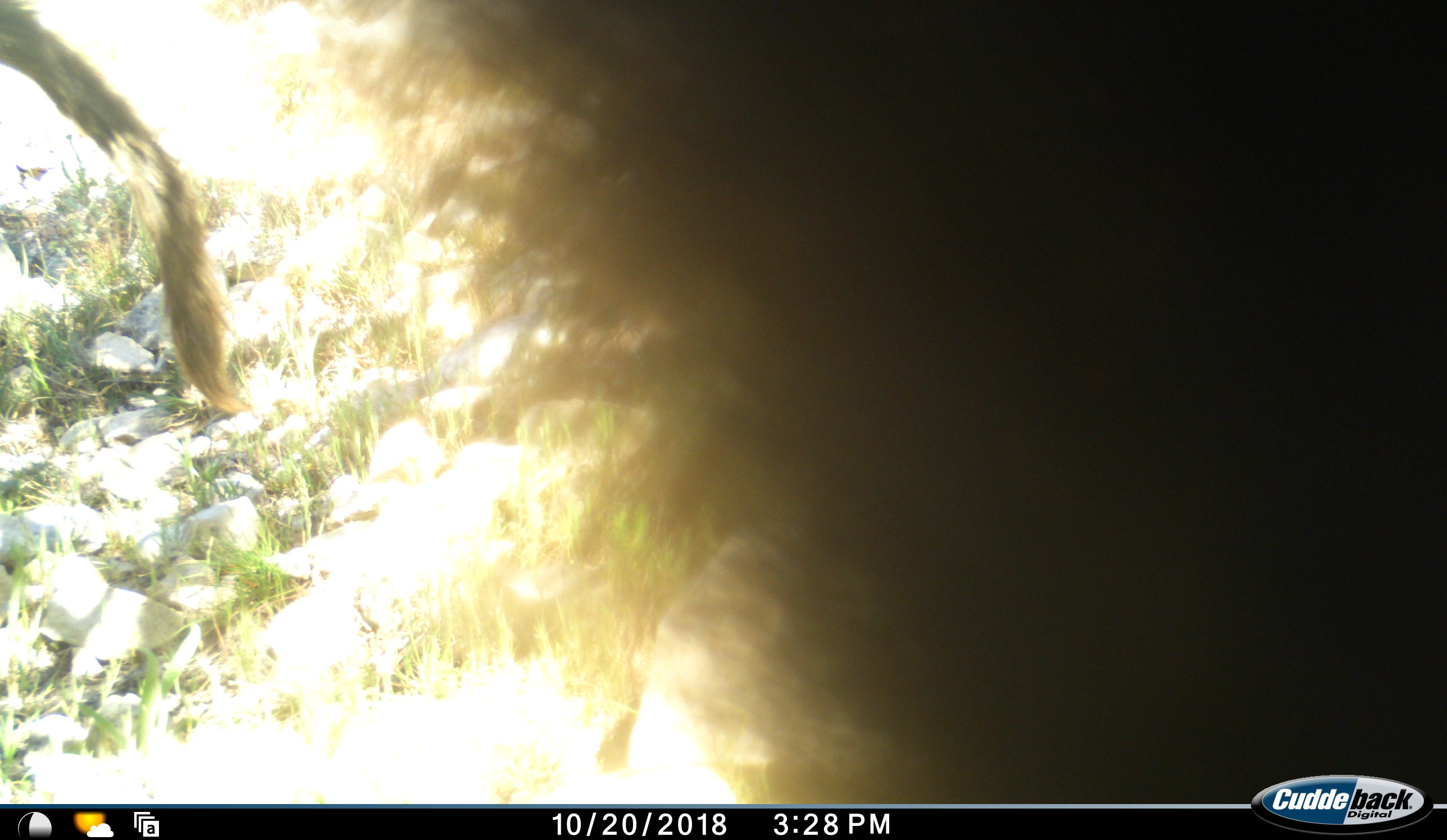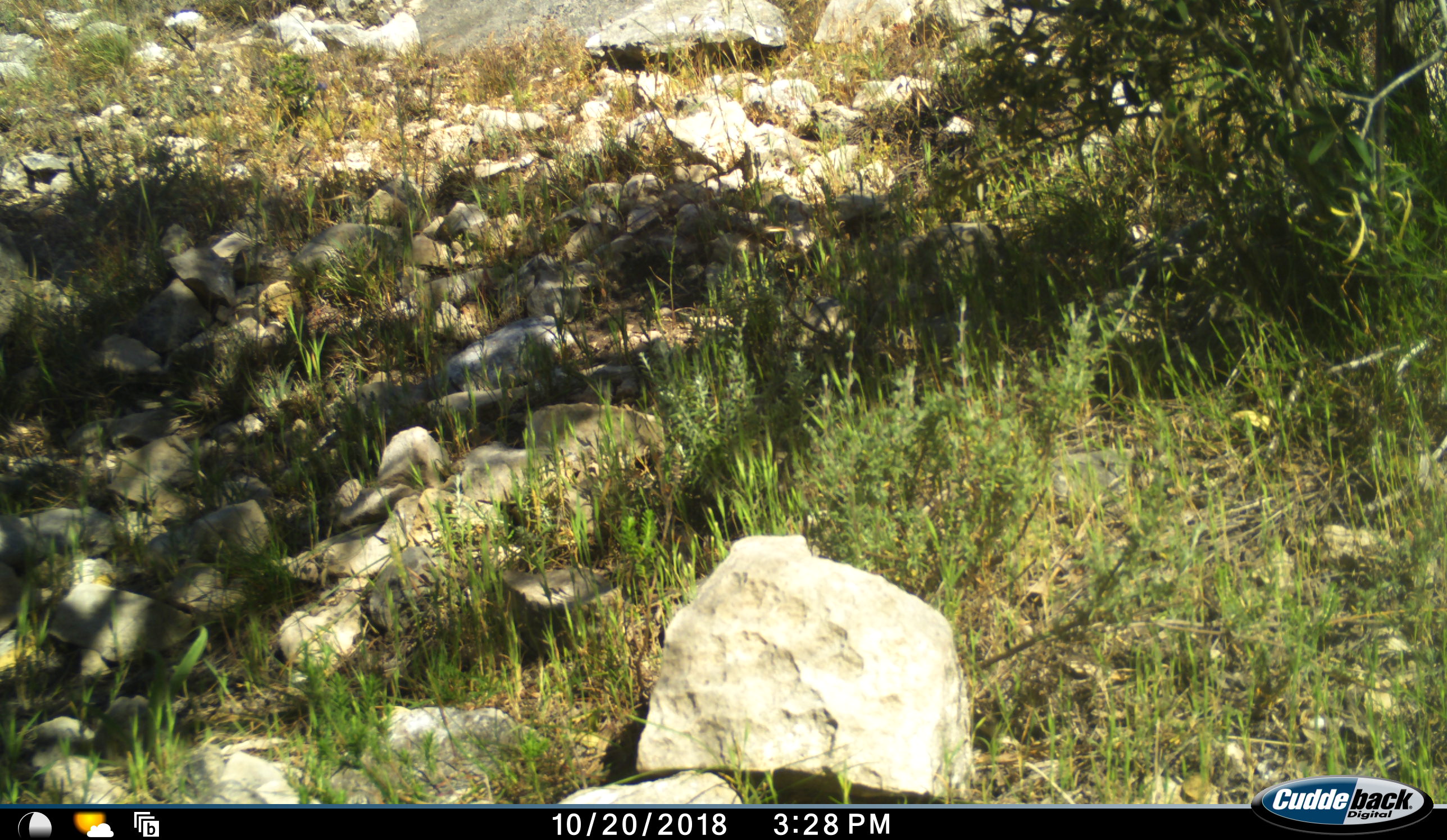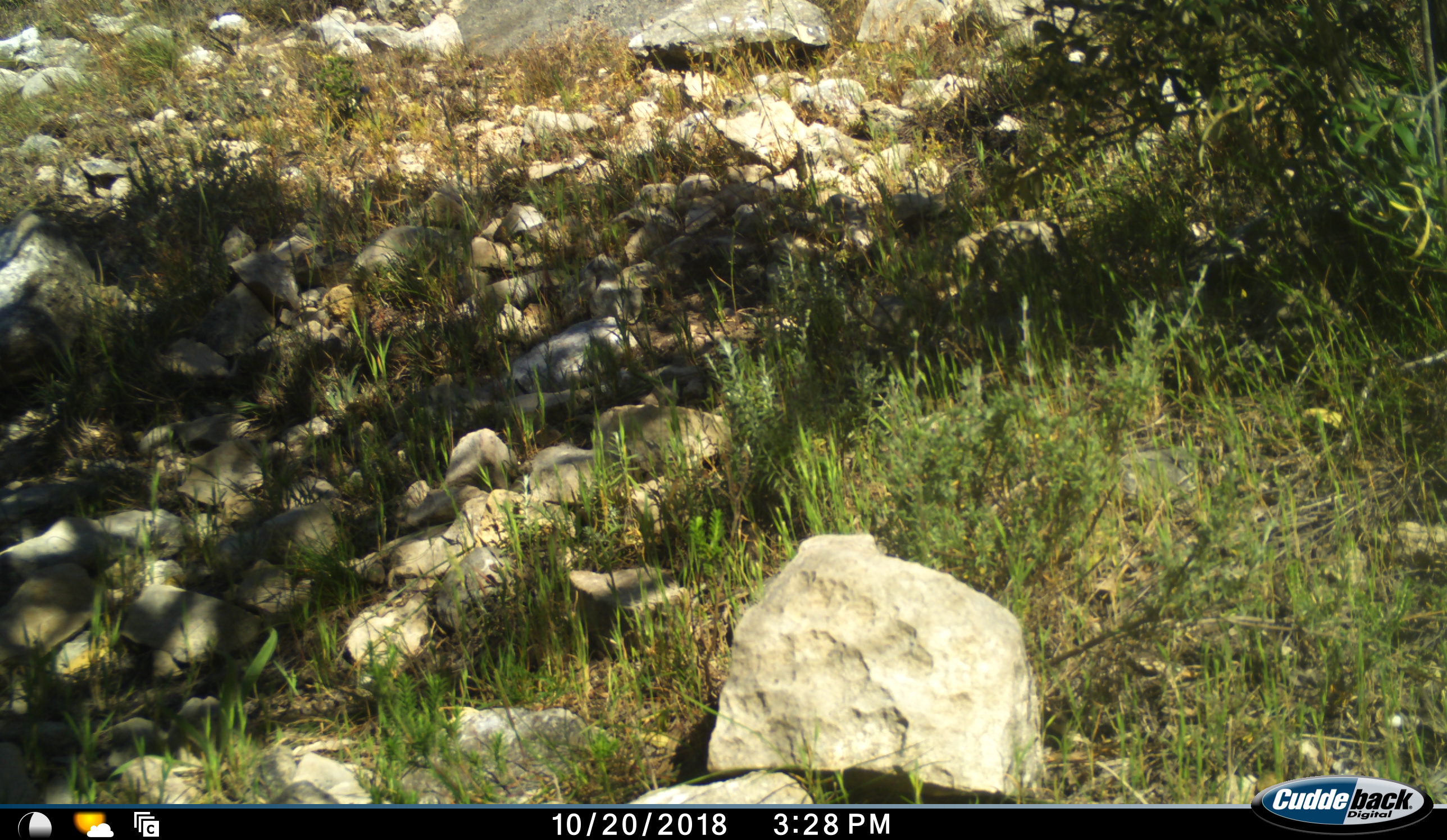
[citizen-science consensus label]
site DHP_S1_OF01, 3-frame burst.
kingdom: Animalia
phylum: Chordata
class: Mammalia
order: Primates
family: Cercopithecidae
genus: Papio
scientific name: Papio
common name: baboon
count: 2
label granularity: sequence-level